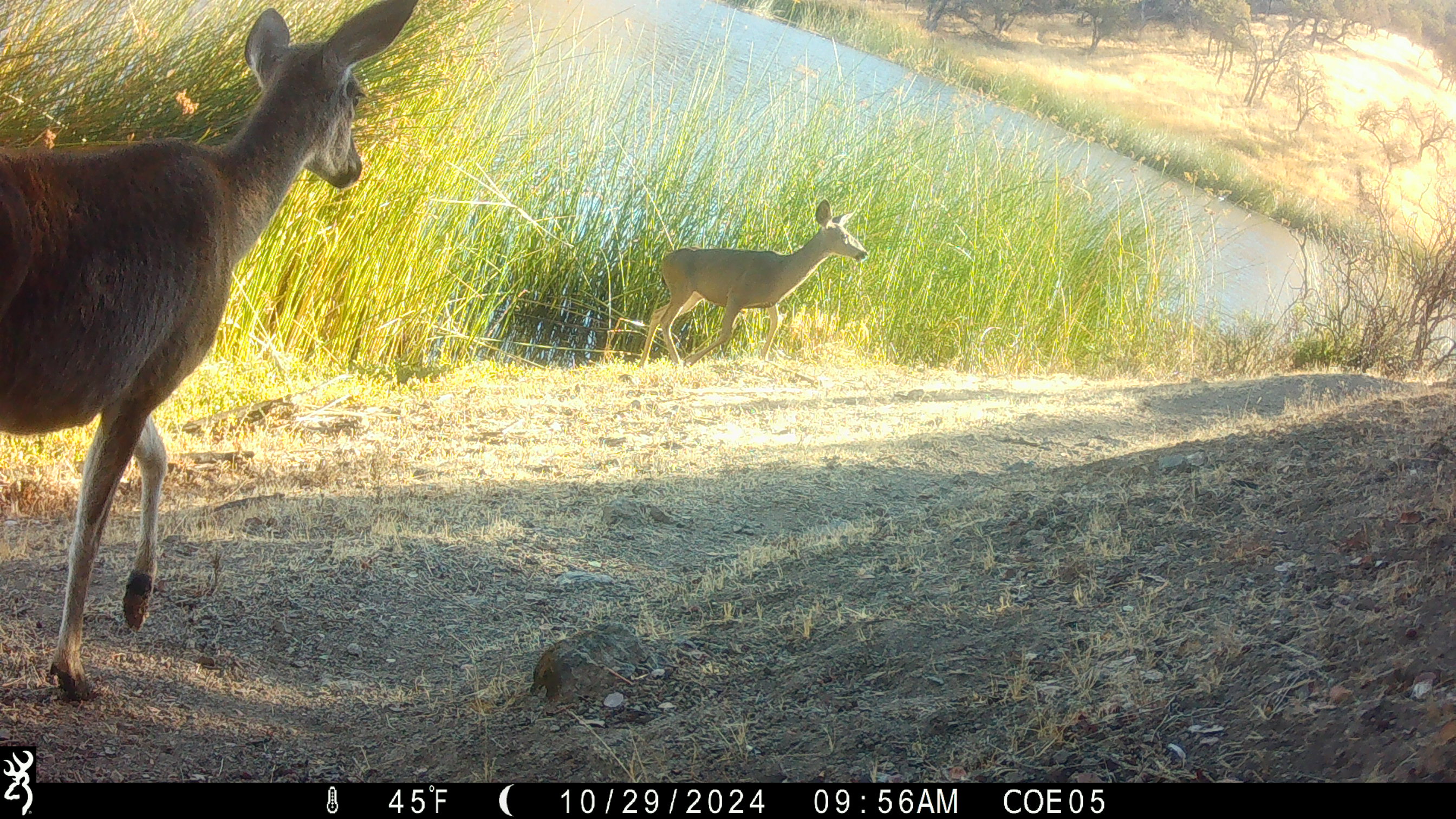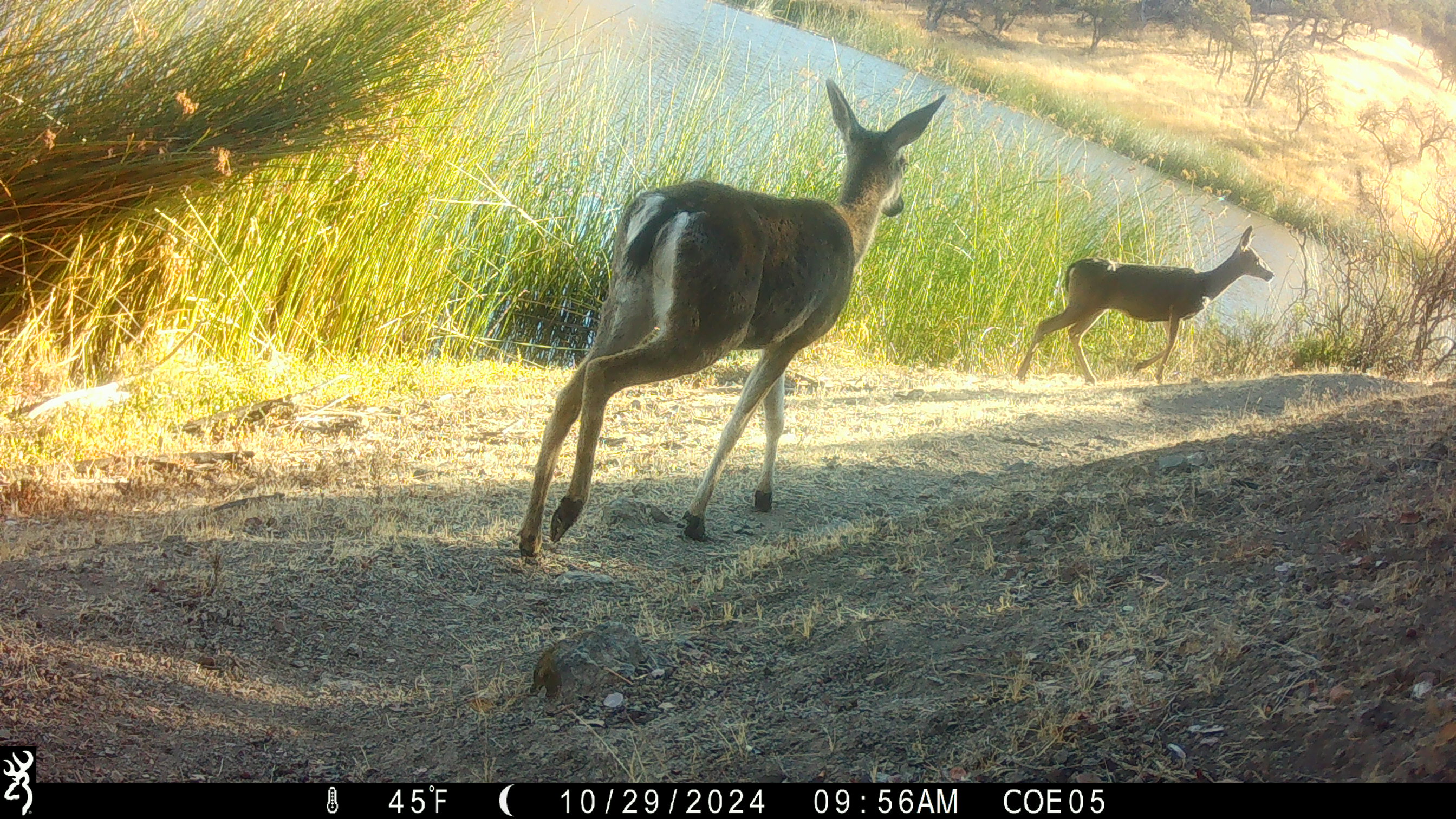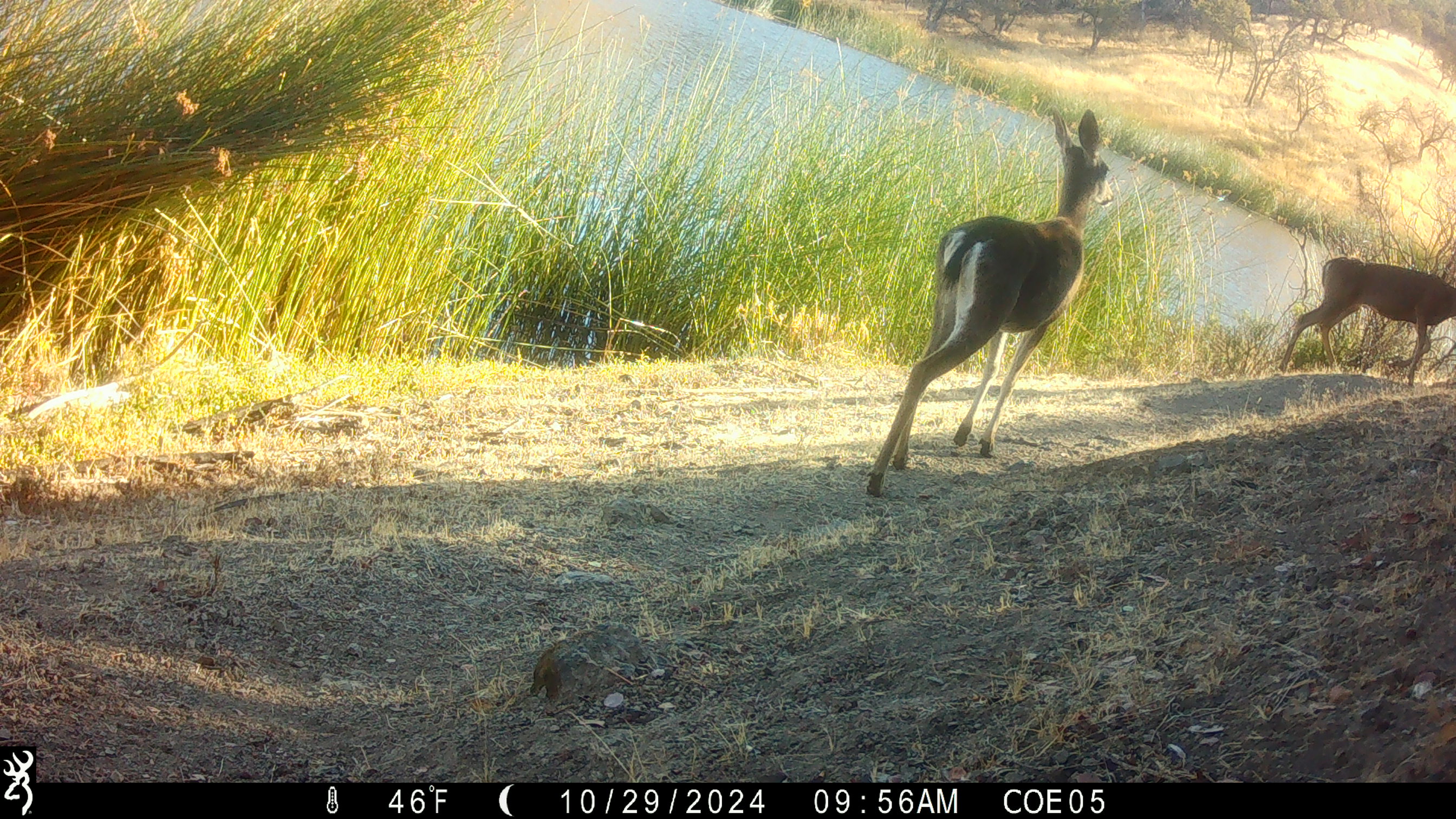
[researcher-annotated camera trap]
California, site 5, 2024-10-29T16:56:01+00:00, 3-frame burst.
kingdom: Animalia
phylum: Chordata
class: Mammalia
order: Artiodactyla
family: Cervidae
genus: Odocoileus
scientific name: Odocoileus hemionus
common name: mule deer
Mule deer (Odocoileus hemionus).